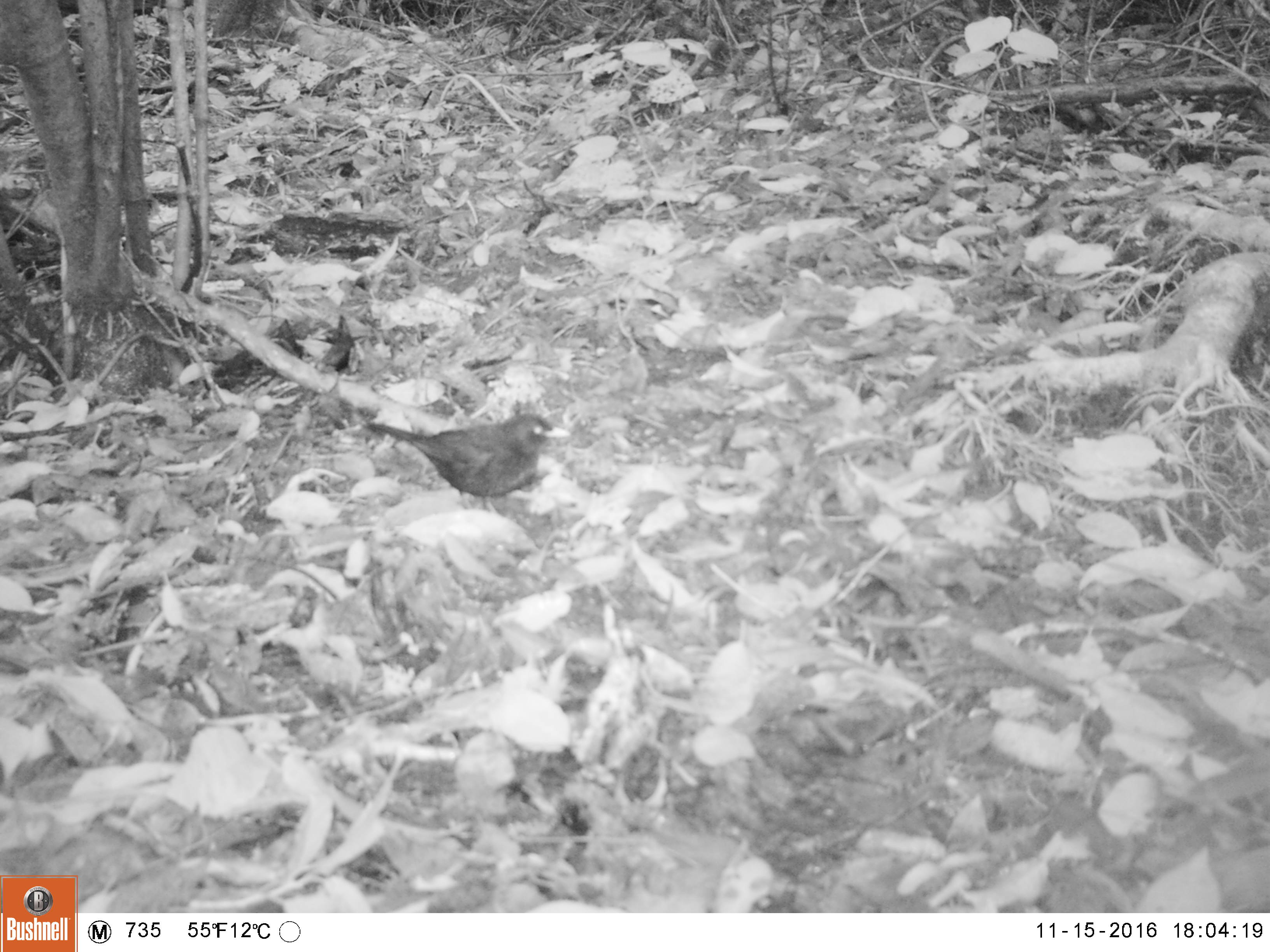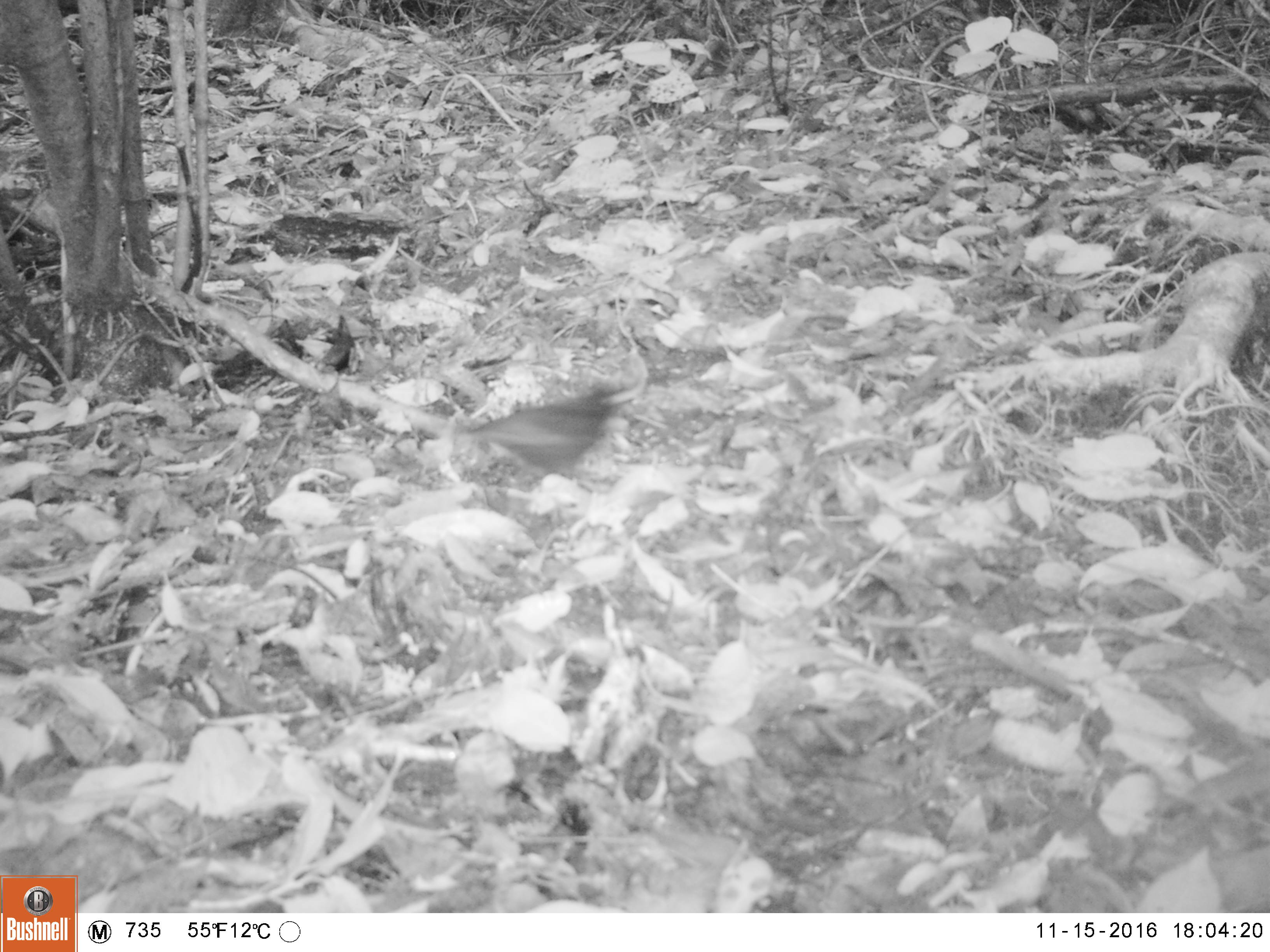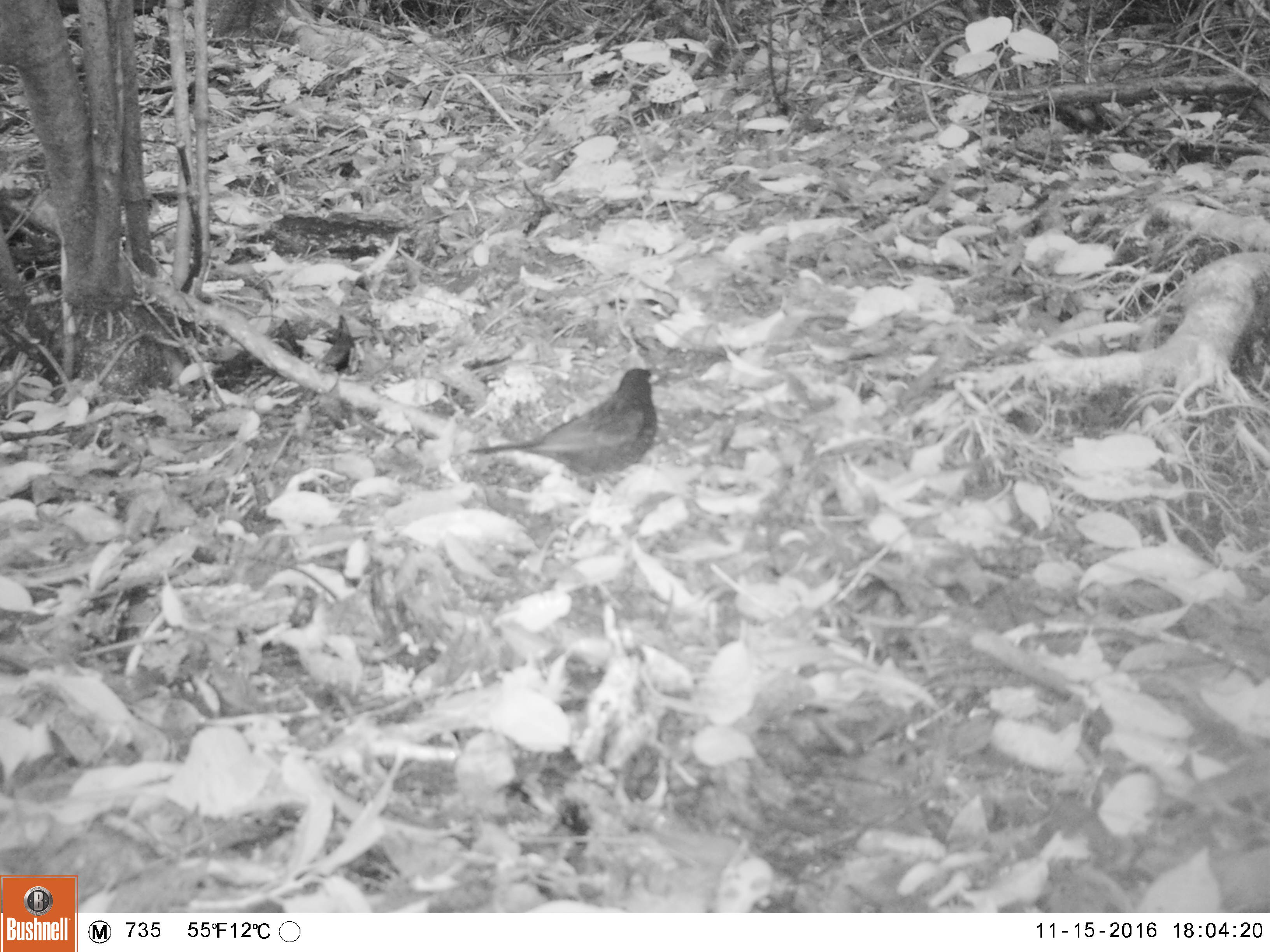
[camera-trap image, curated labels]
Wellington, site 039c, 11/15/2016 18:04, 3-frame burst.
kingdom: Animalia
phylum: Chordata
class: Aves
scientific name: Aves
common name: bird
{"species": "bird (Aves)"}